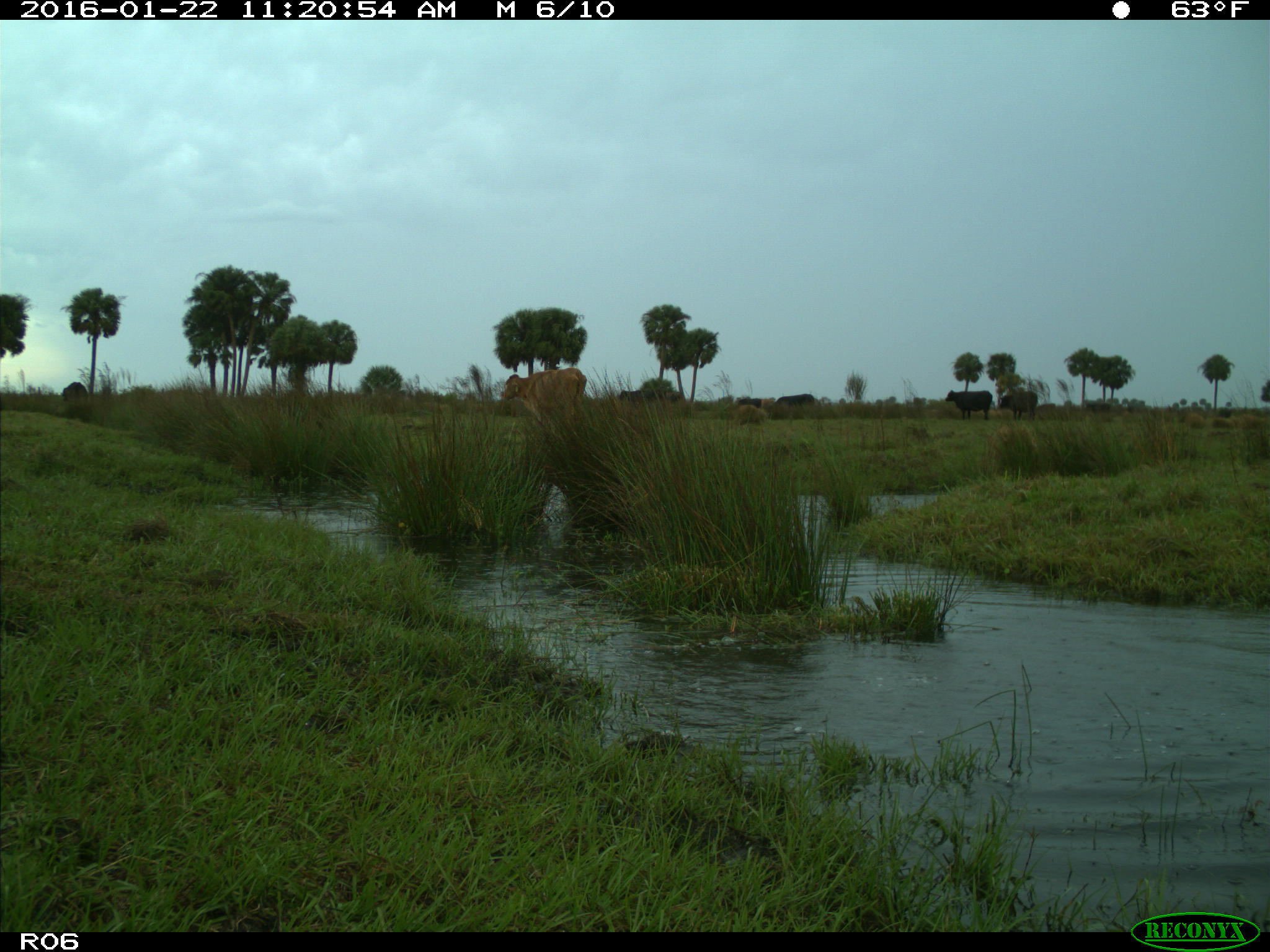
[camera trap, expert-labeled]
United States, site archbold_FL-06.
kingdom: Animalia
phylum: Chordata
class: Mammalia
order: Artiodactyla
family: Bovidae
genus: Bos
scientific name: Bos taurus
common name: domestic cow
Bos taurus (domestic cow).